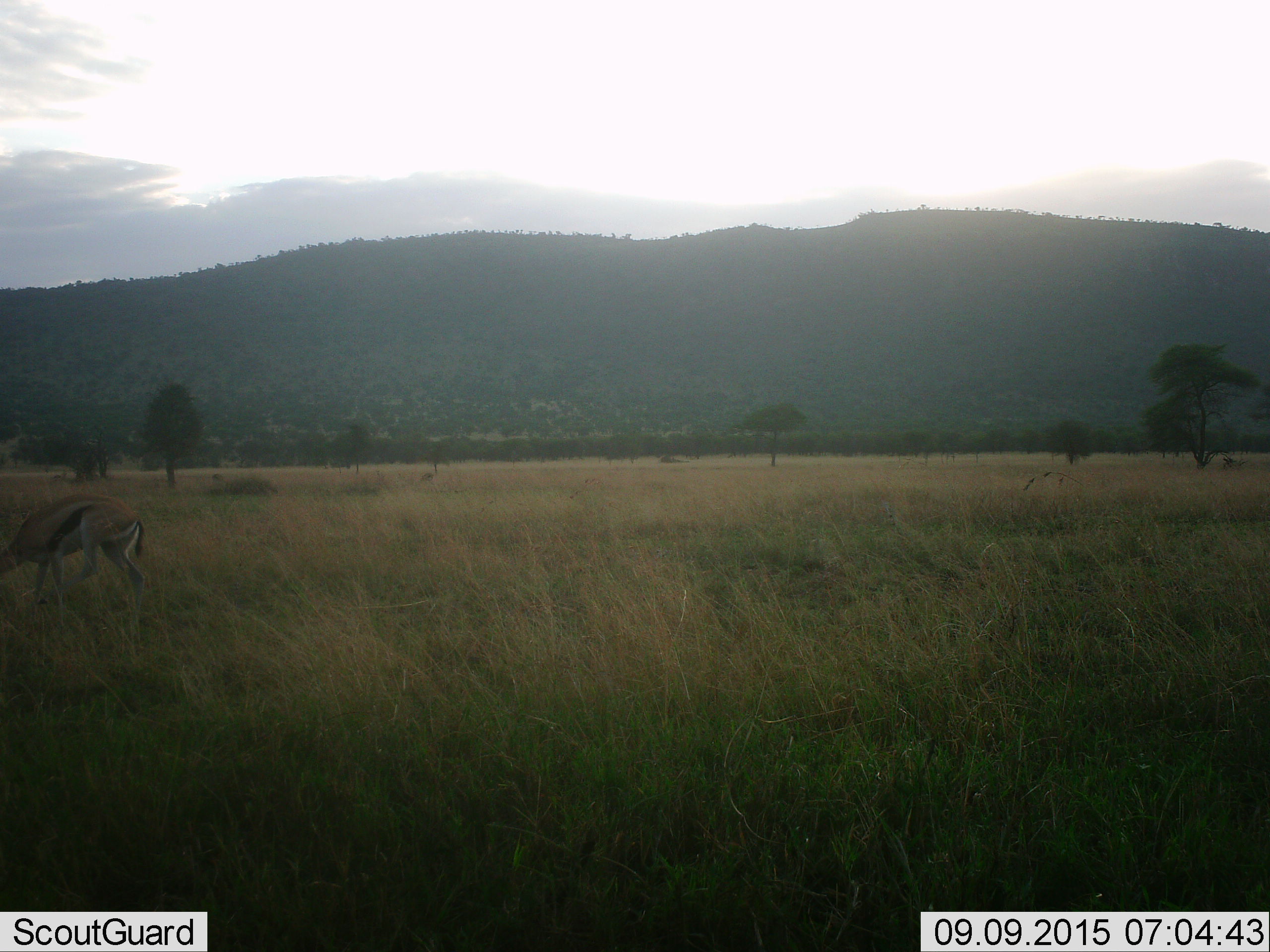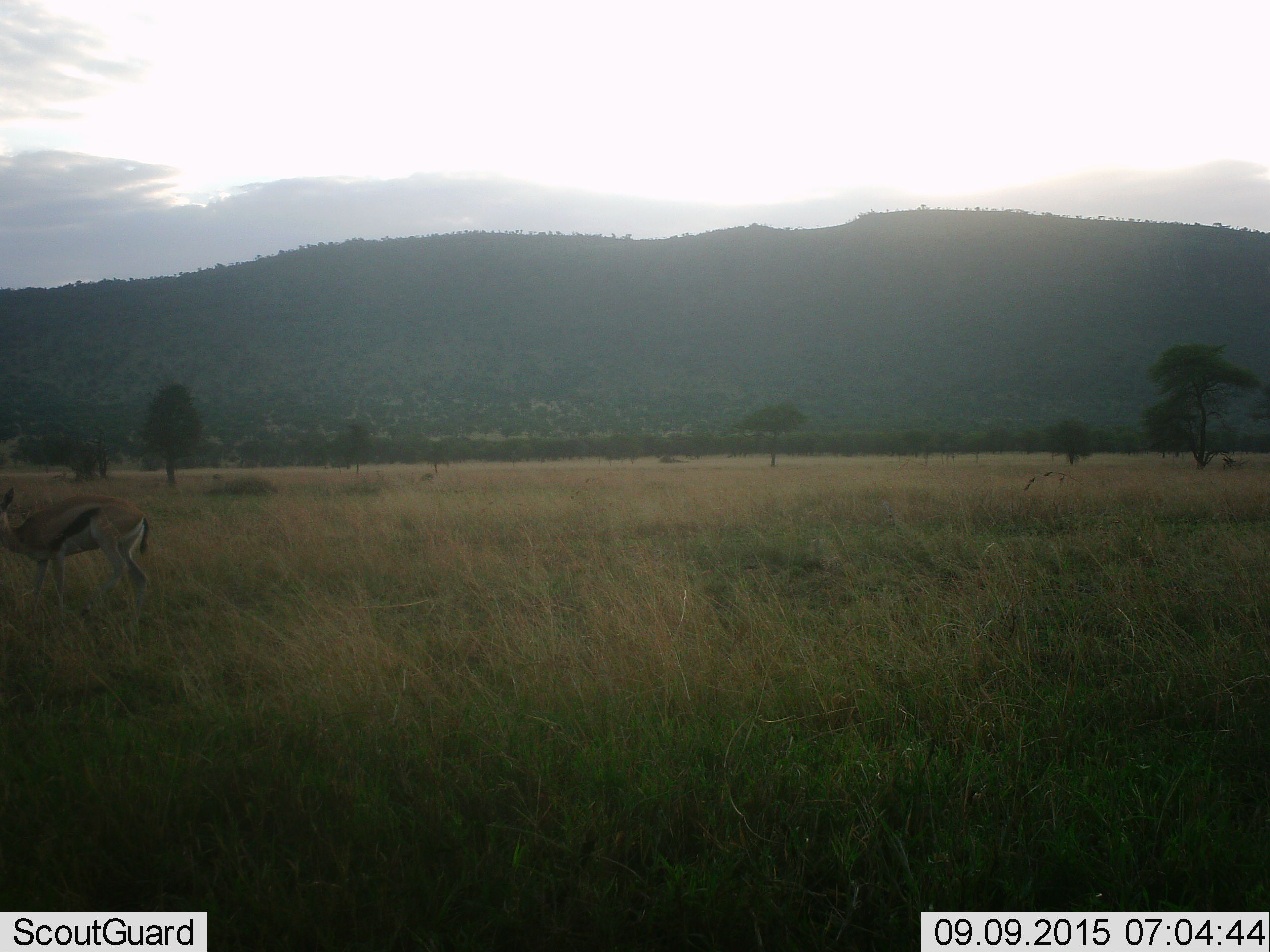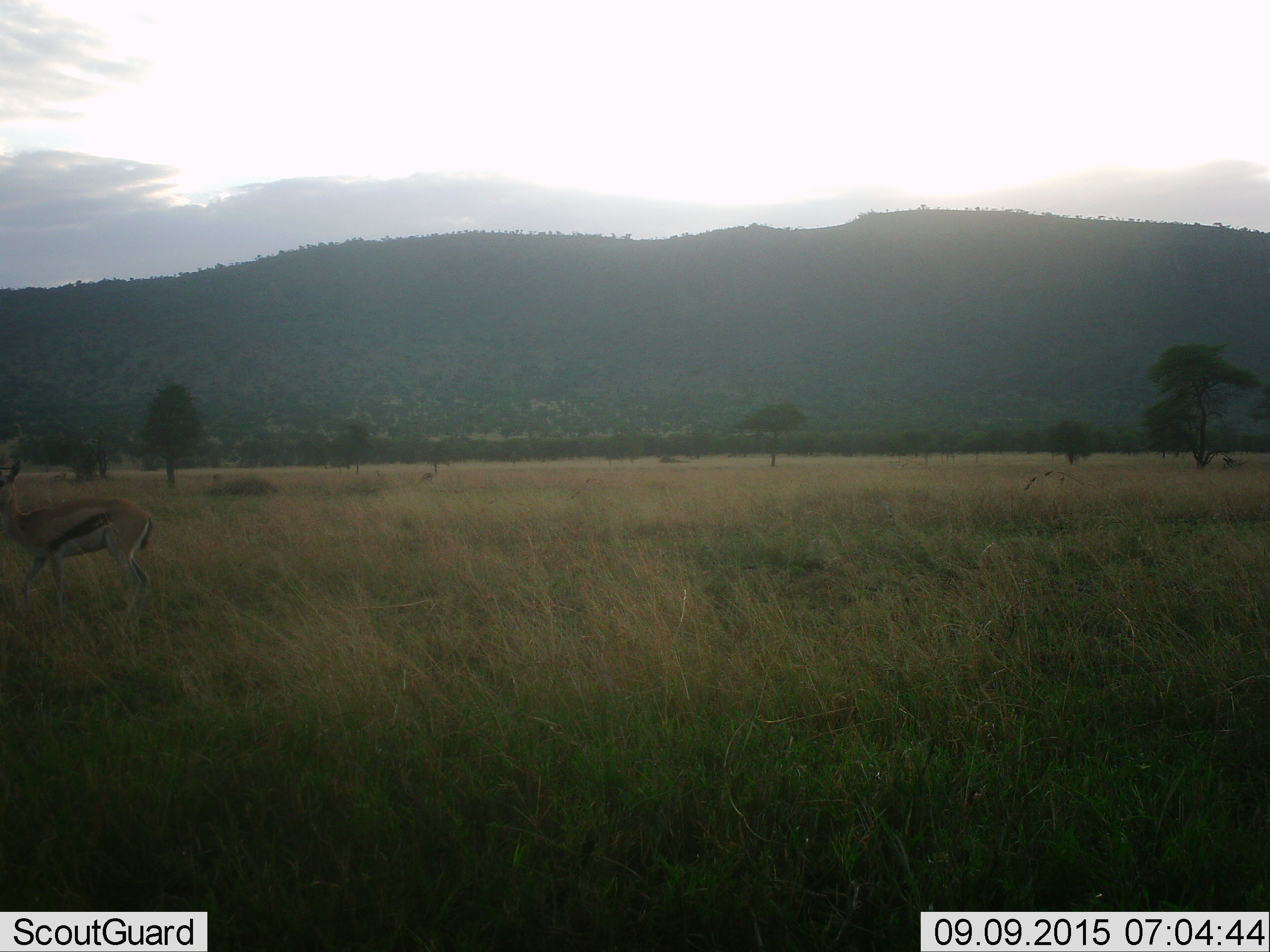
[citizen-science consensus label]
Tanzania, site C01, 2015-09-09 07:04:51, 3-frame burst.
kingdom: Animalia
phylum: Chordata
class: Mammalia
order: Artiodactyla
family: Bovidae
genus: Eudorcas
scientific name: Eudorcas thomsonii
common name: thomson's gazelle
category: gazellethomsons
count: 1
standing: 32%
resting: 0%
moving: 26%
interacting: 0%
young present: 0%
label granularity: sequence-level